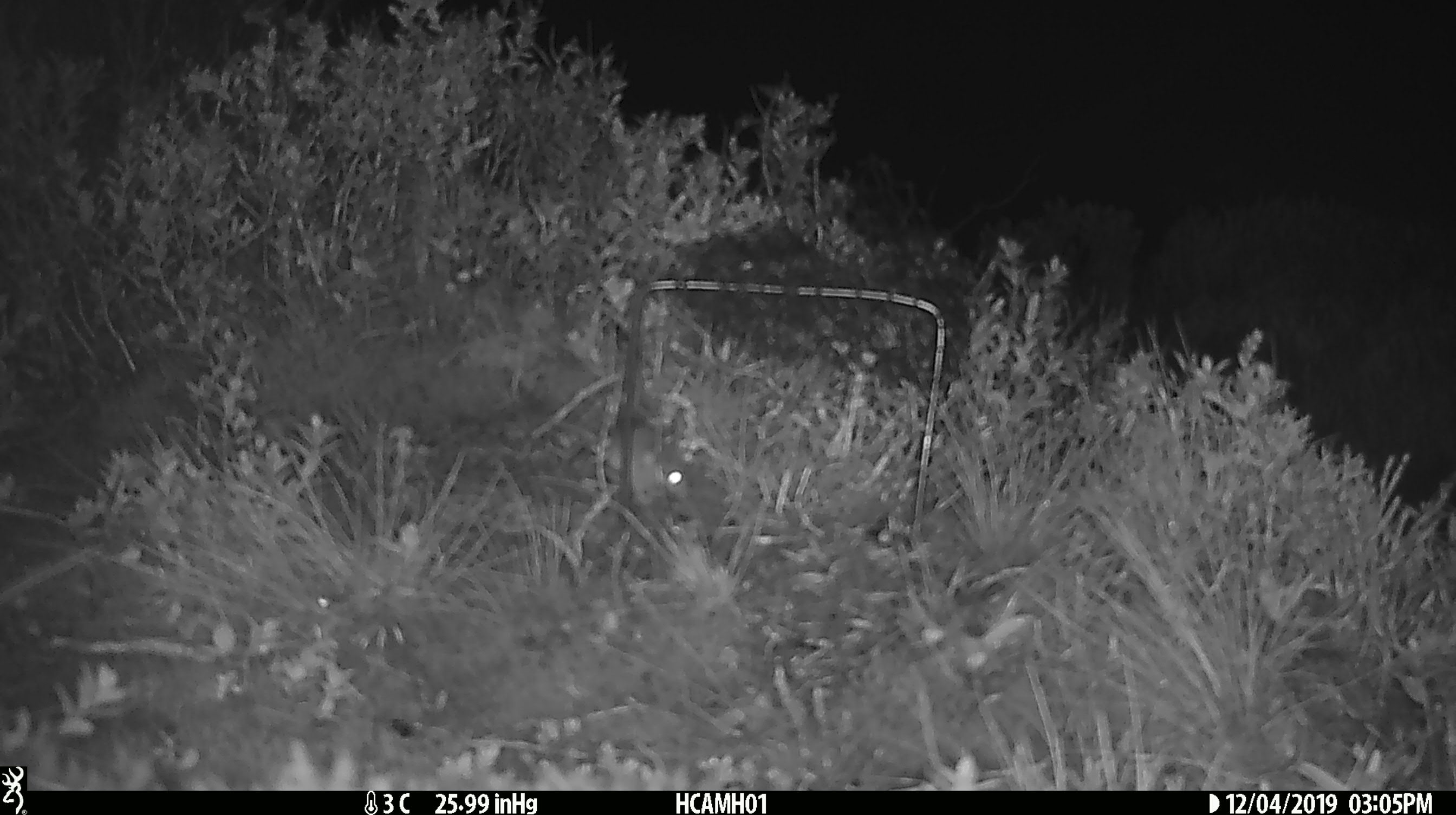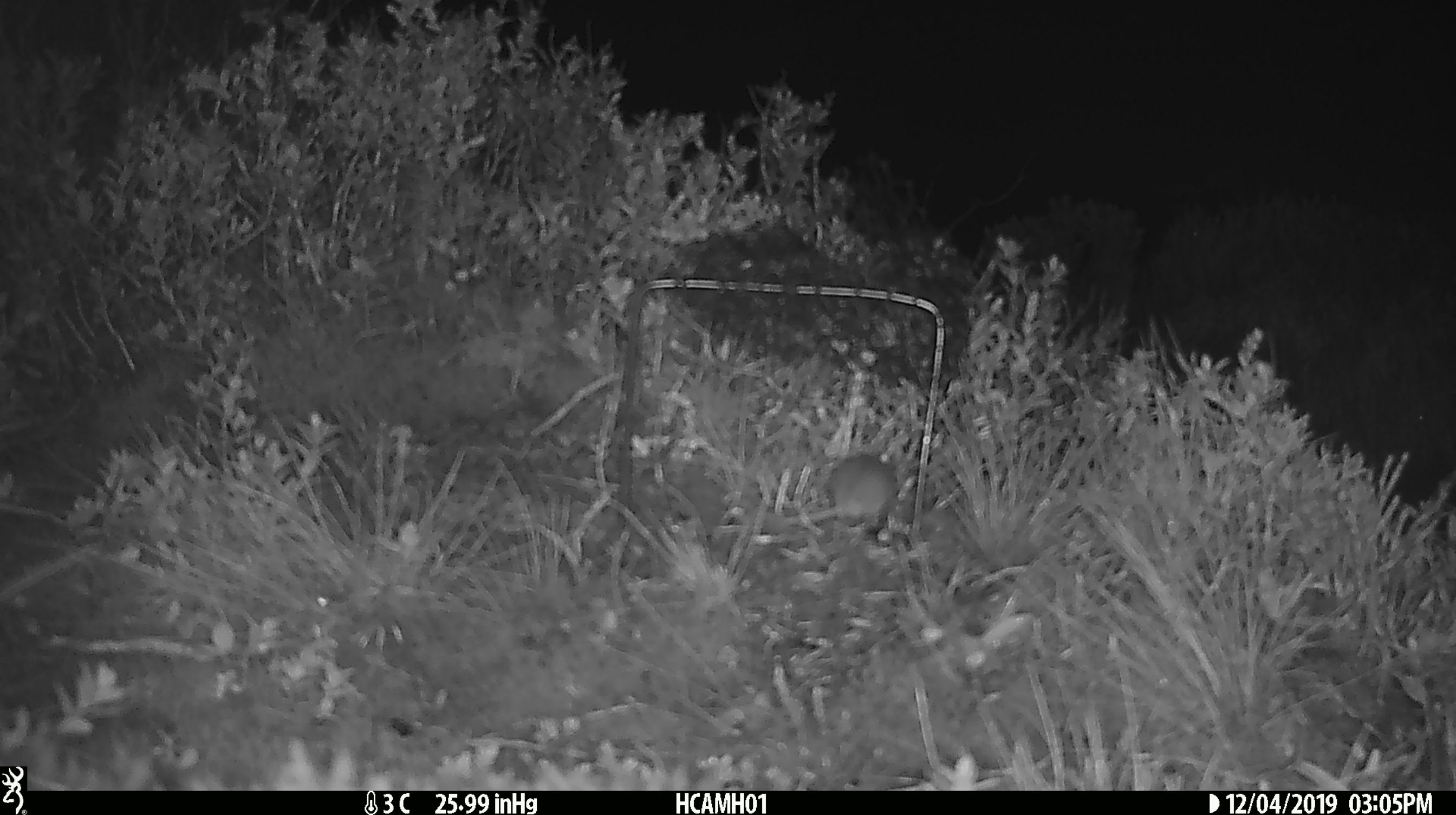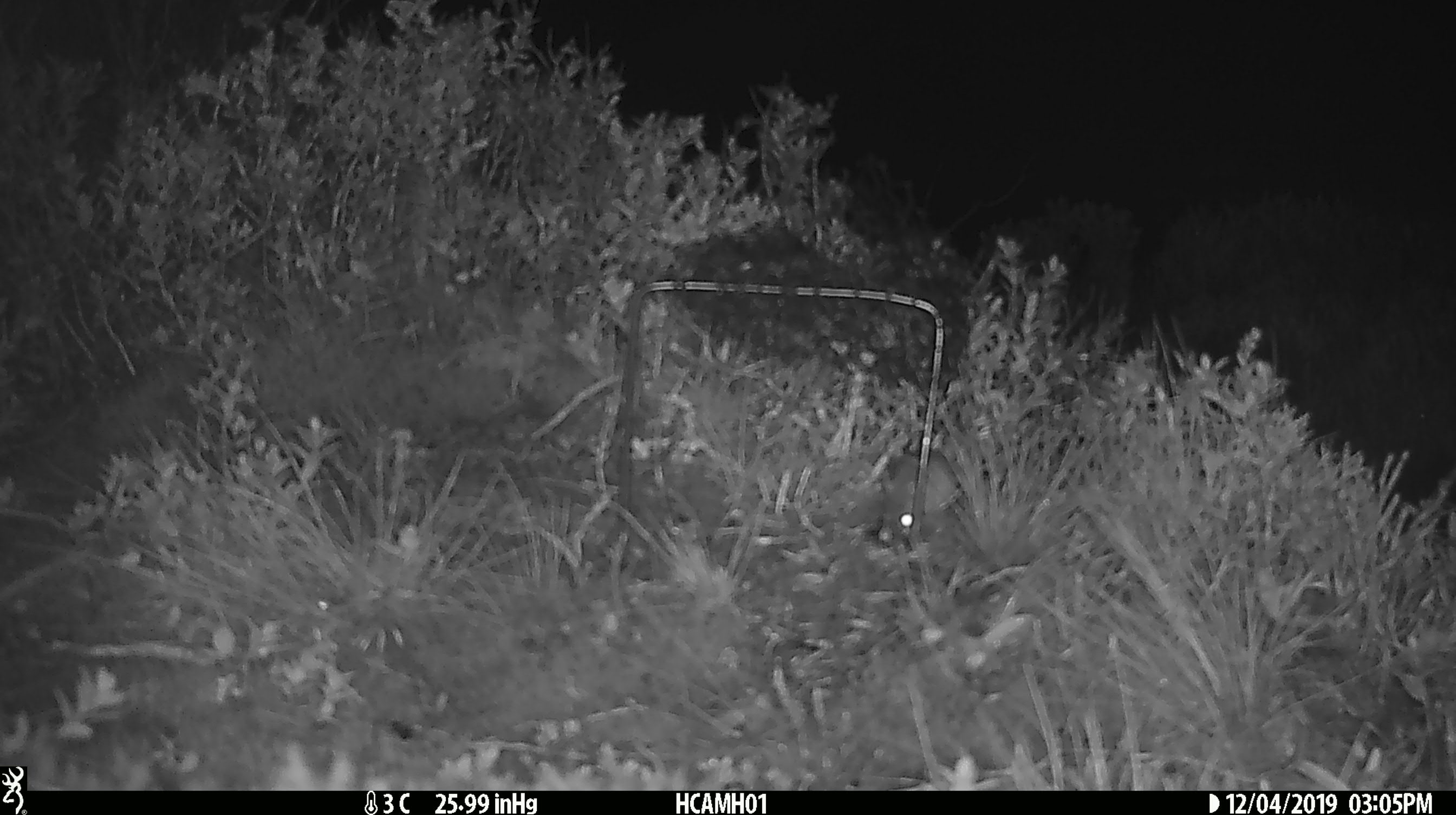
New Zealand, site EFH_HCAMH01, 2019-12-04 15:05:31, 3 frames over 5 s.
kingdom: Animalia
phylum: Chordata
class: Mammalia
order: Rodentia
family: Muridae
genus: Mus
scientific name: Mus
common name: mouse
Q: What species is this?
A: Mouse (Mus).